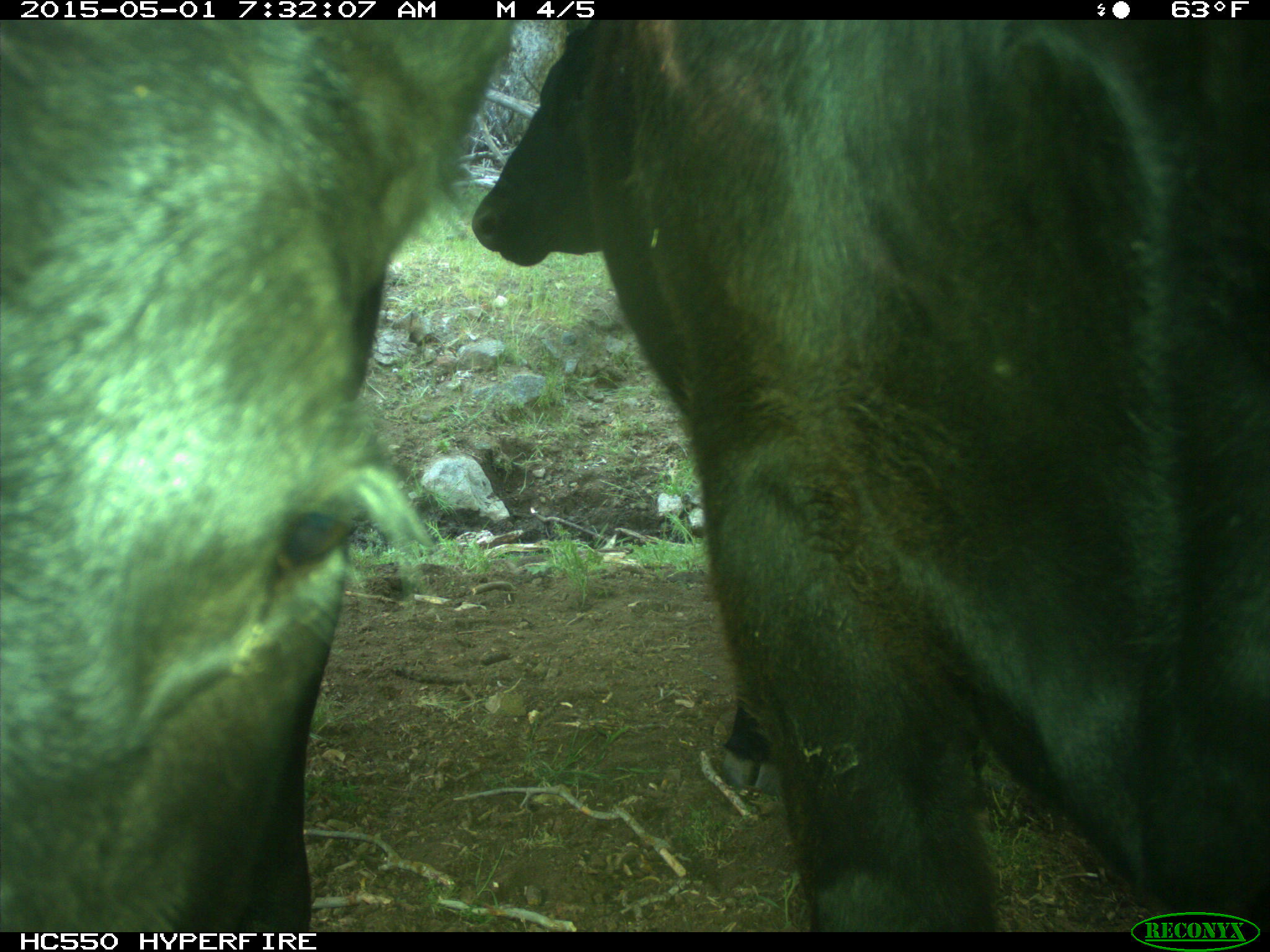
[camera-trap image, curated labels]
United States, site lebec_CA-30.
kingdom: Animalia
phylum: Chordata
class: Mammalia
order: Artiodactyla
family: Bovidae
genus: Bos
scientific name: Bos taurus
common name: domestic cow